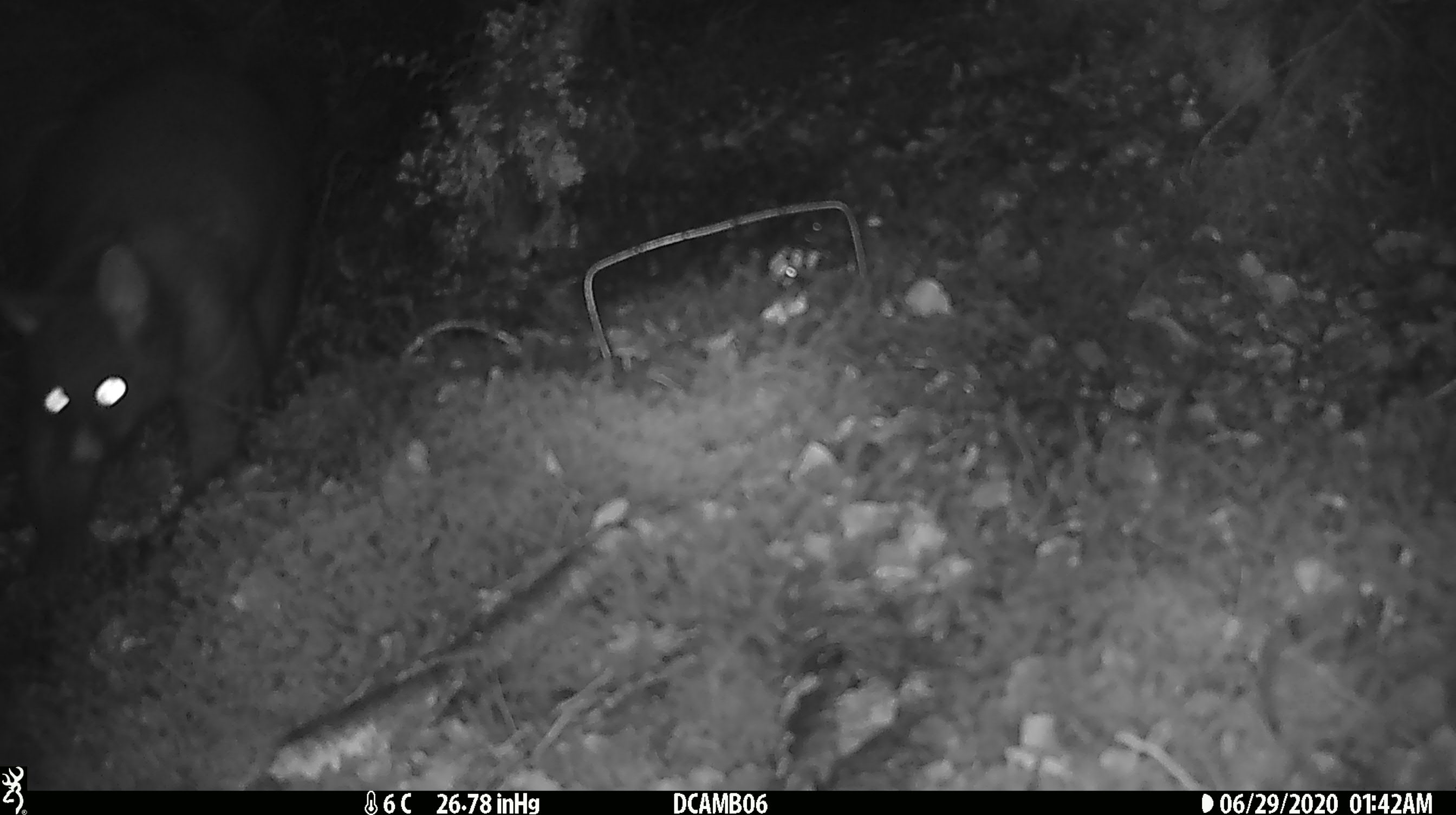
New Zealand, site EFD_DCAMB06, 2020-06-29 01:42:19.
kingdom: Animalia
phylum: Chordata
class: Mammalia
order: Diprotodontia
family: Phalangeridae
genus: Trichosurus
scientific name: Trichosurus vulpecula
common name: common brushtail possum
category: possum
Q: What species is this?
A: Possum (common brushtail possum) (Trichosurus vulpecula).